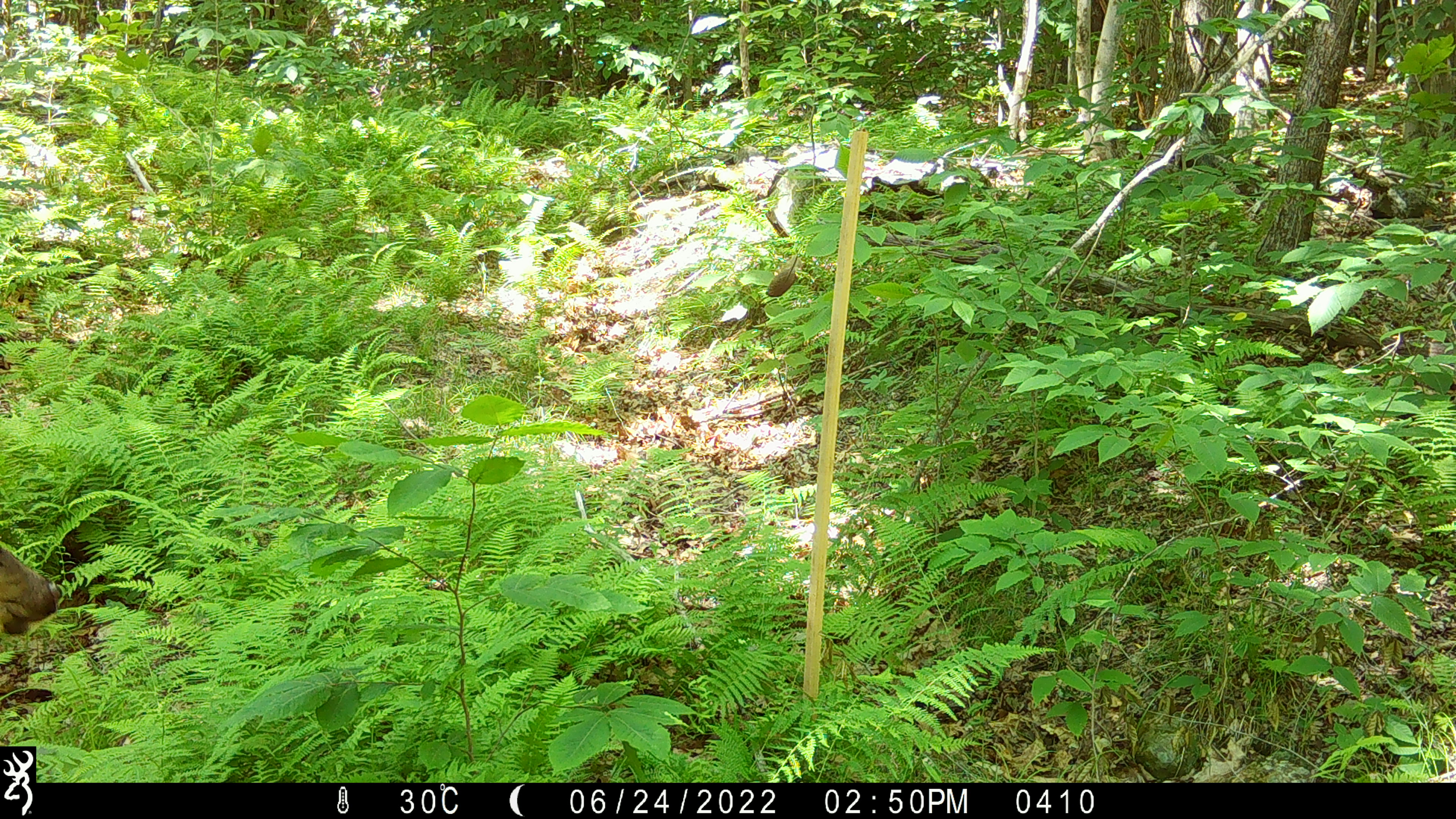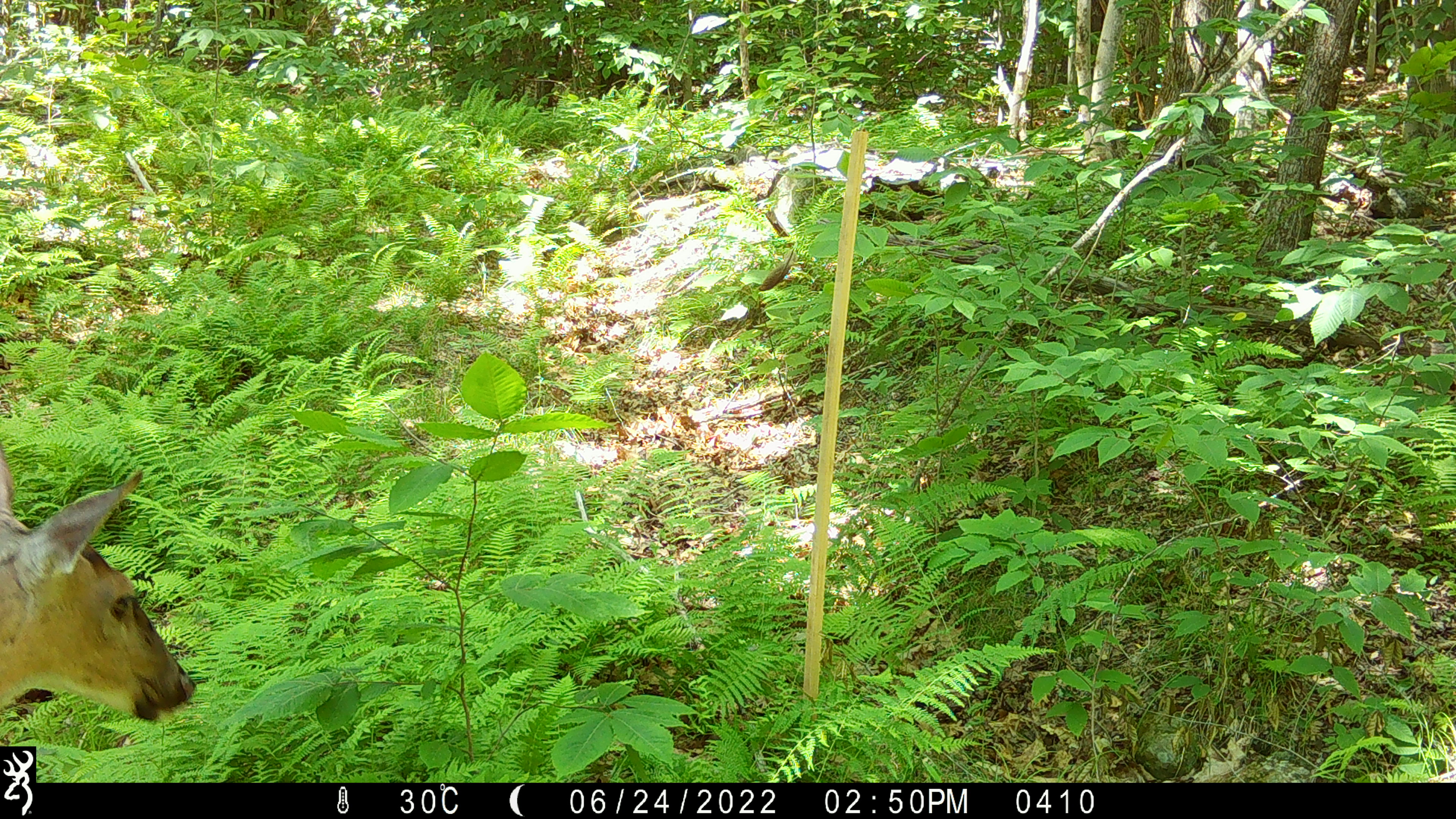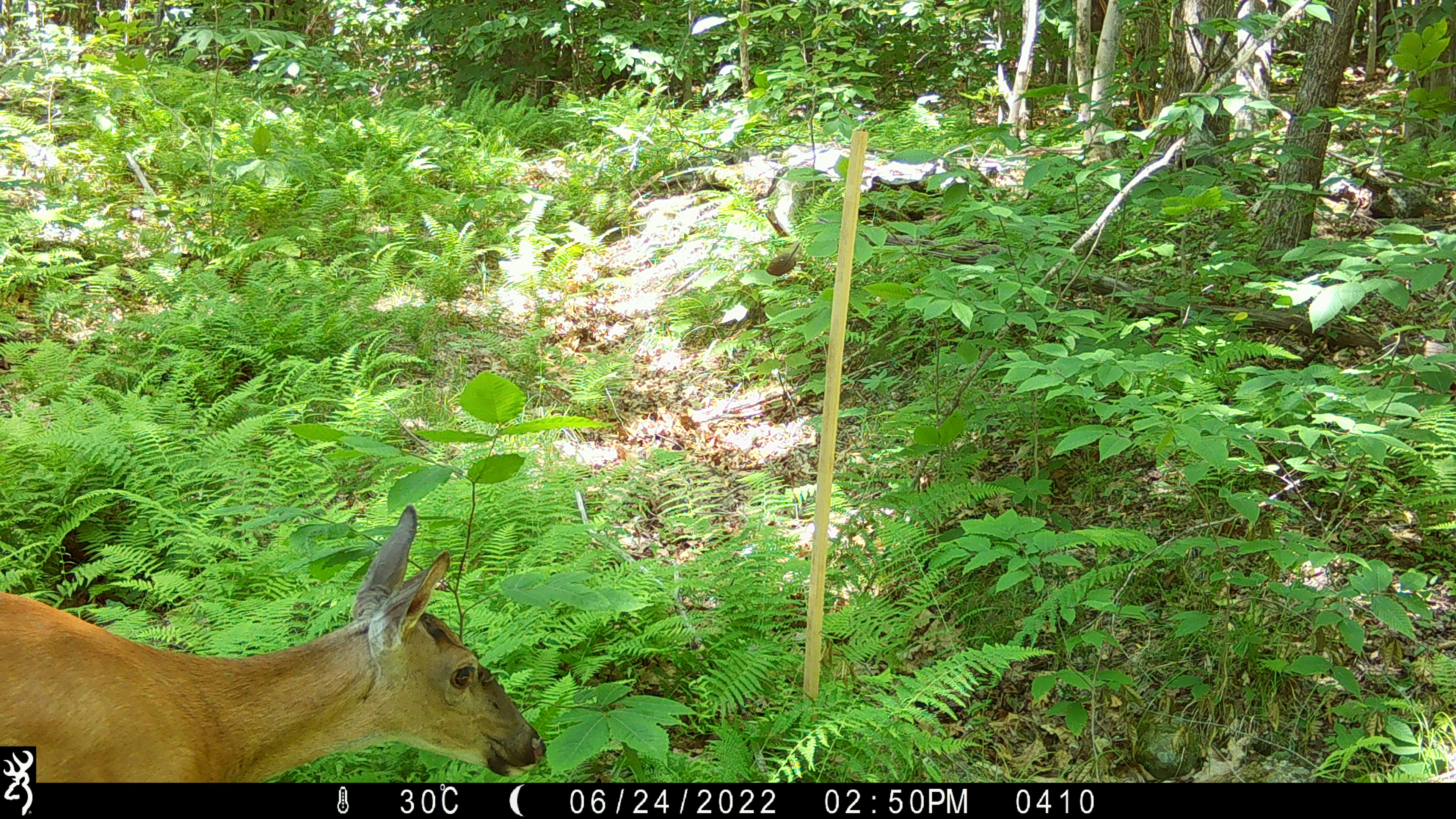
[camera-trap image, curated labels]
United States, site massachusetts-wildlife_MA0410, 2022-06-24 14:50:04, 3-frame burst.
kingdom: Animalia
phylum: Chordata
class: Mammalia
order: Artiodactyla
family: Cervidae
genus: Odocoileus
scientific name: Odocoileus virginianus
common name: white-tailed deer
White-tailed deer (Odocoileus virginianus).